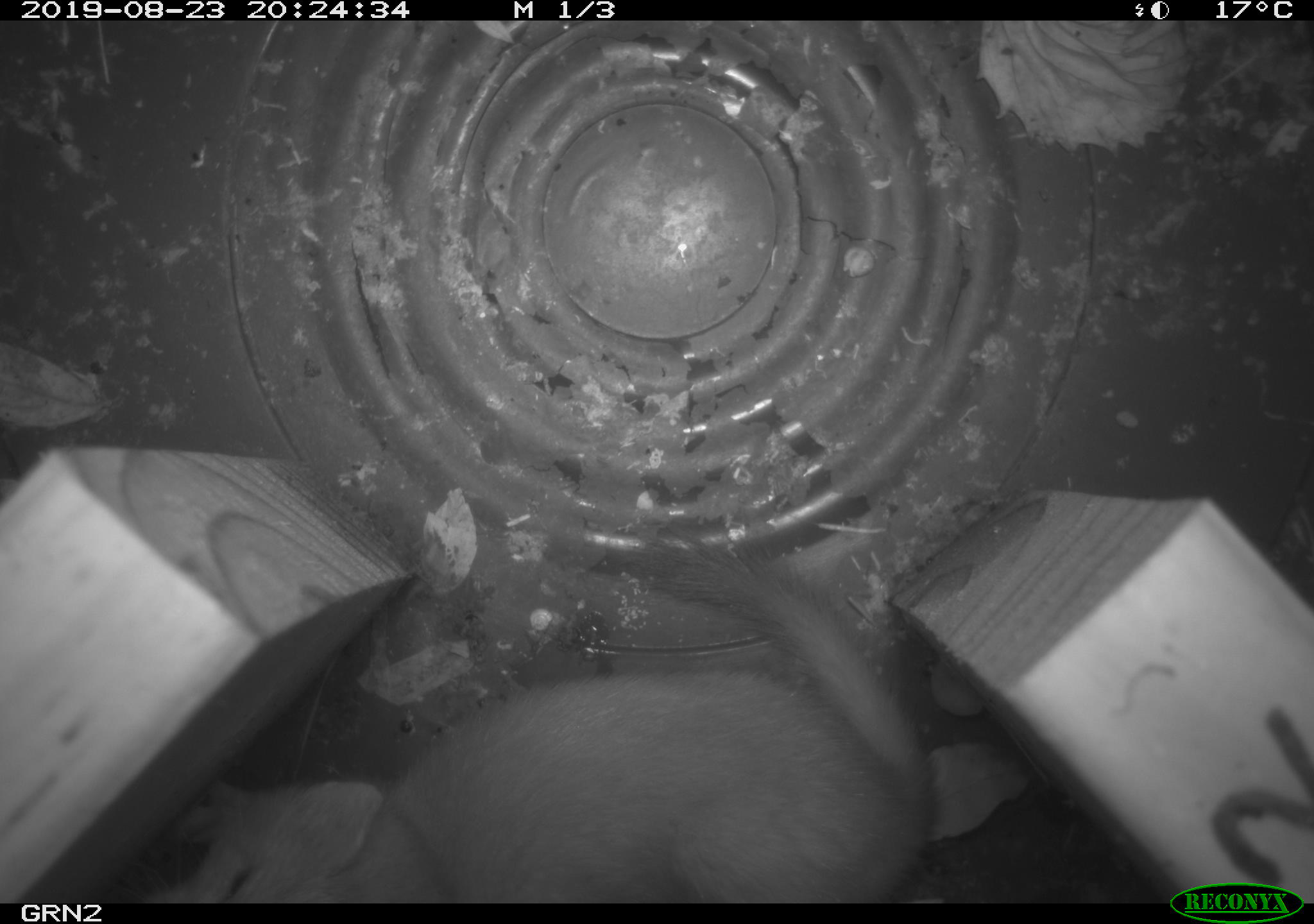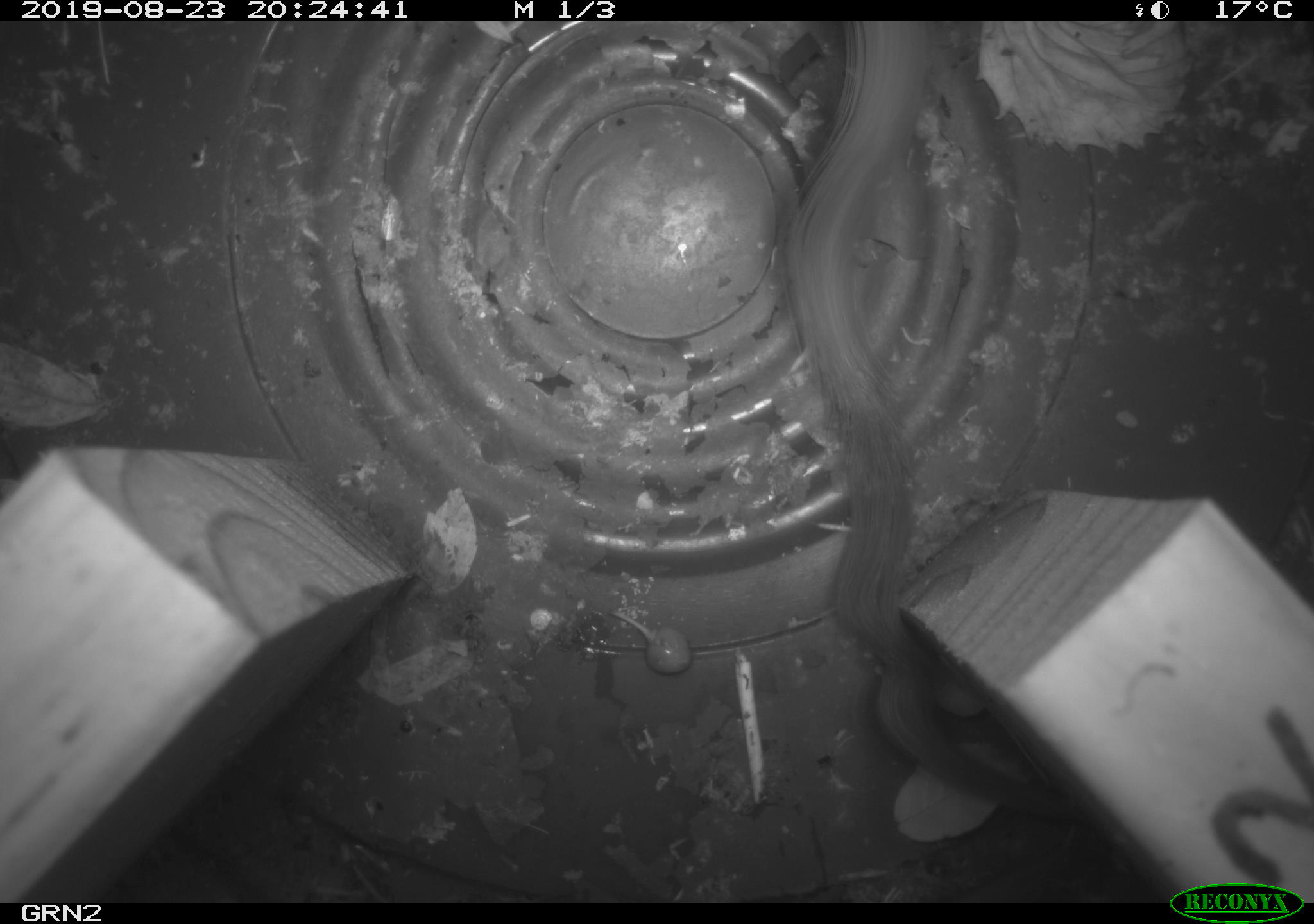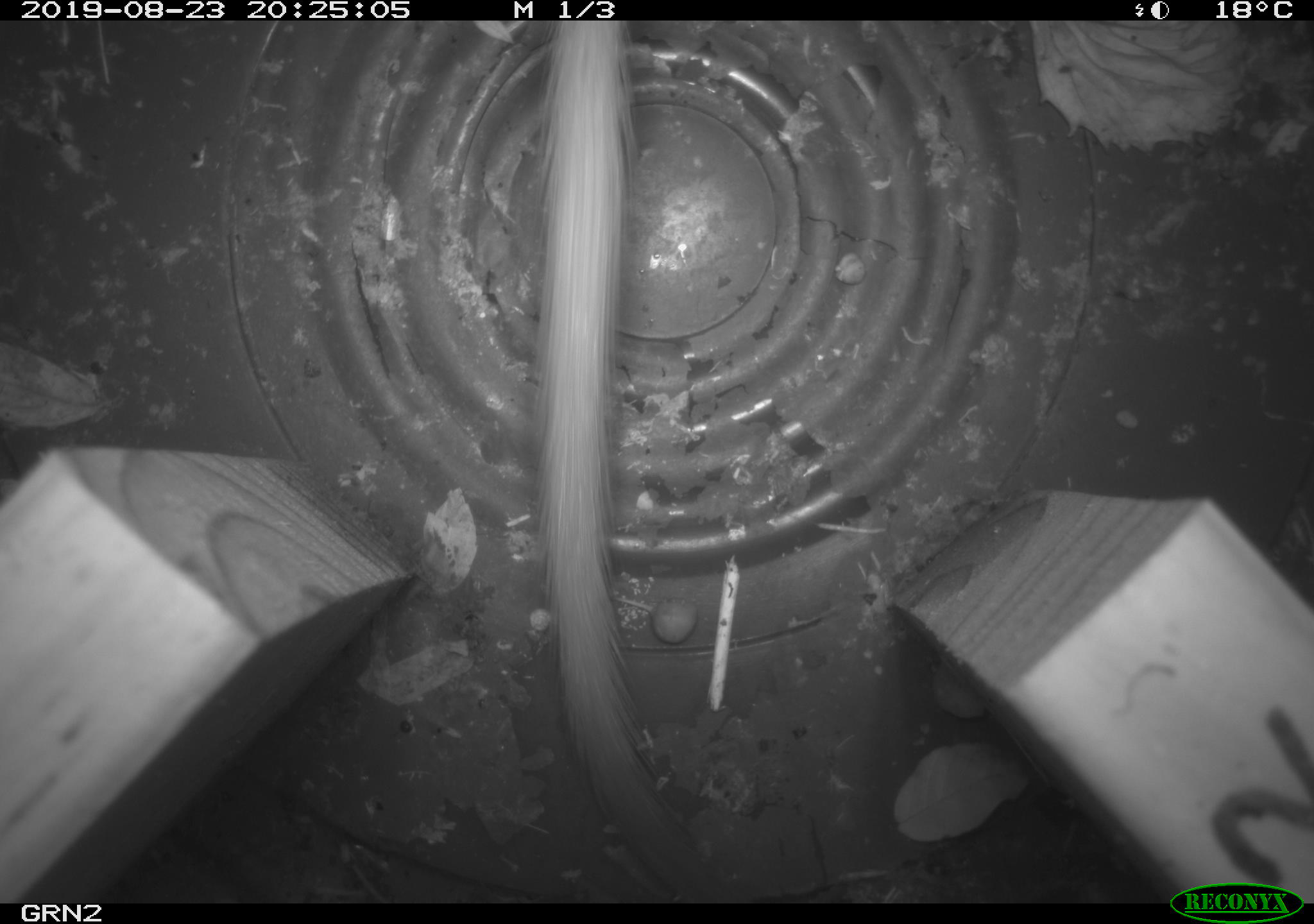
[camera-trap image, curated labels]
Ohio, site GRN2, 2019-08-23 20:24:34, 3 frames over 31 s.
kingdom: Animalia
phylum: Chordata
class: Mammalia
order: Carnivora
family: Mustelidae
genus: Neogale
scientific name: Neogale frenata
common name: long-tailed weasel